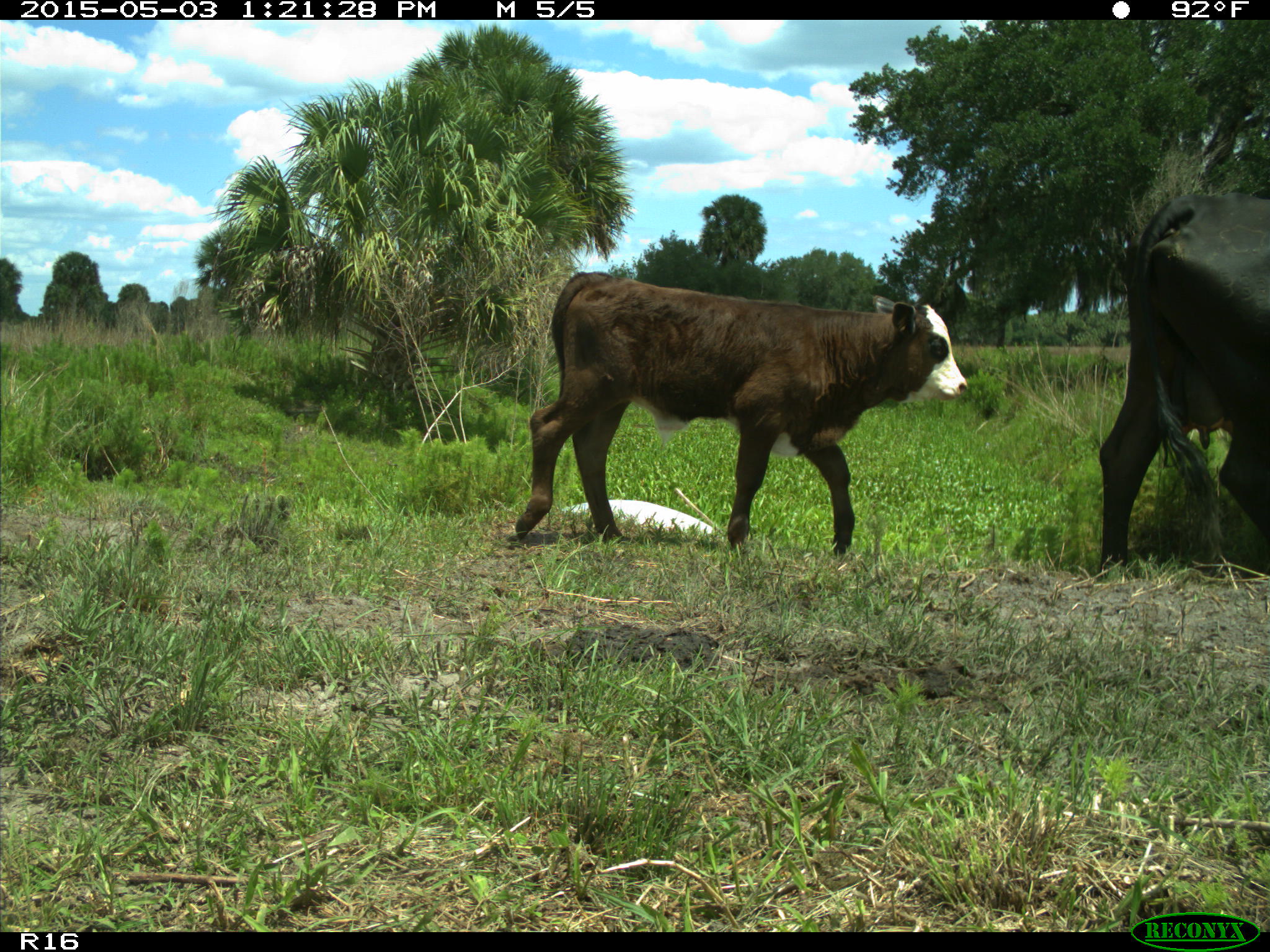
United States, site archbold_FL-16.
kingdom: Animalia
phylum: Chordata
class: Mammalia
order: Artiodactyla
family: Bovidae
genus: Bos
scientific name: Bos taurus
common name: domestic cow